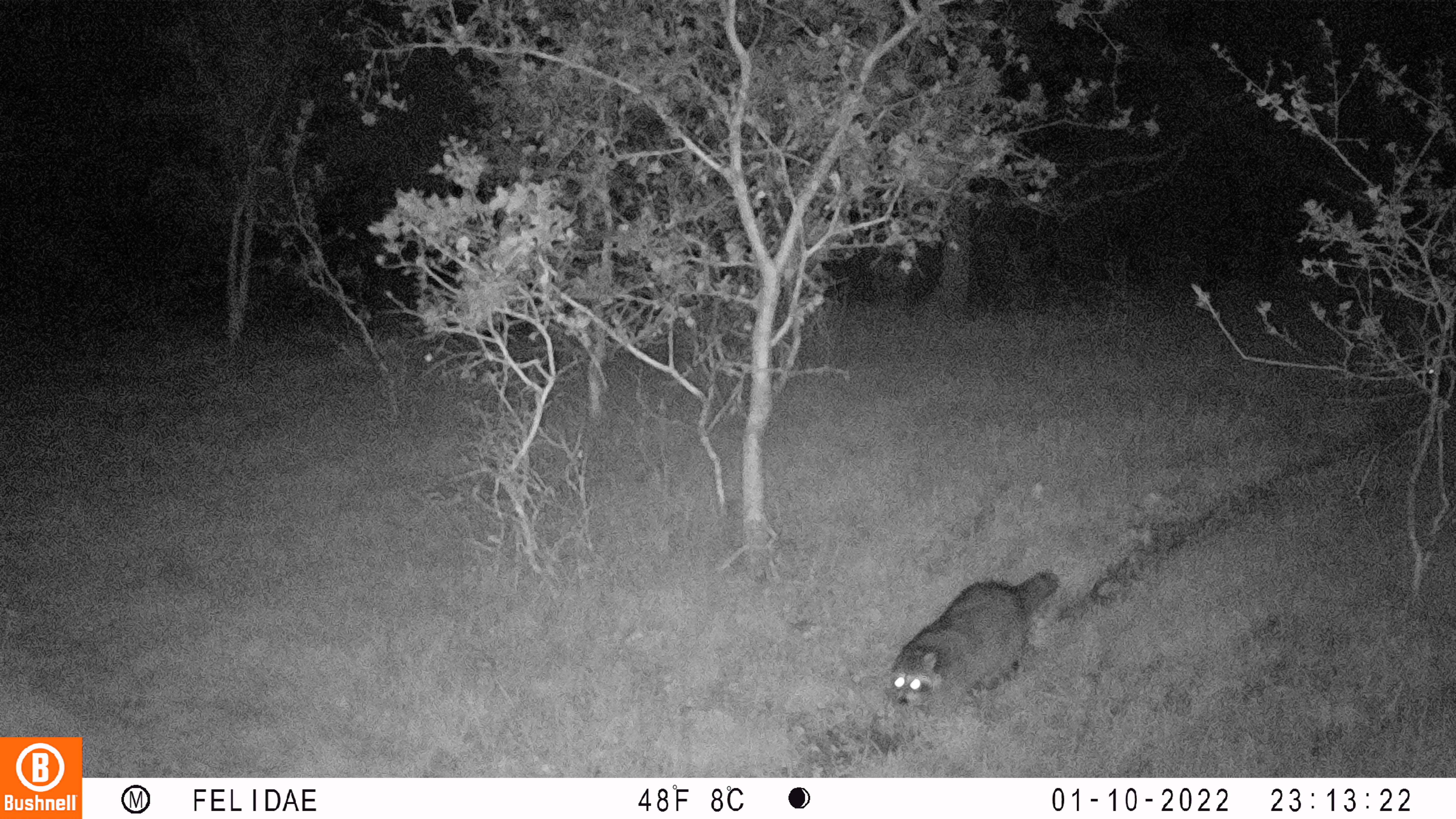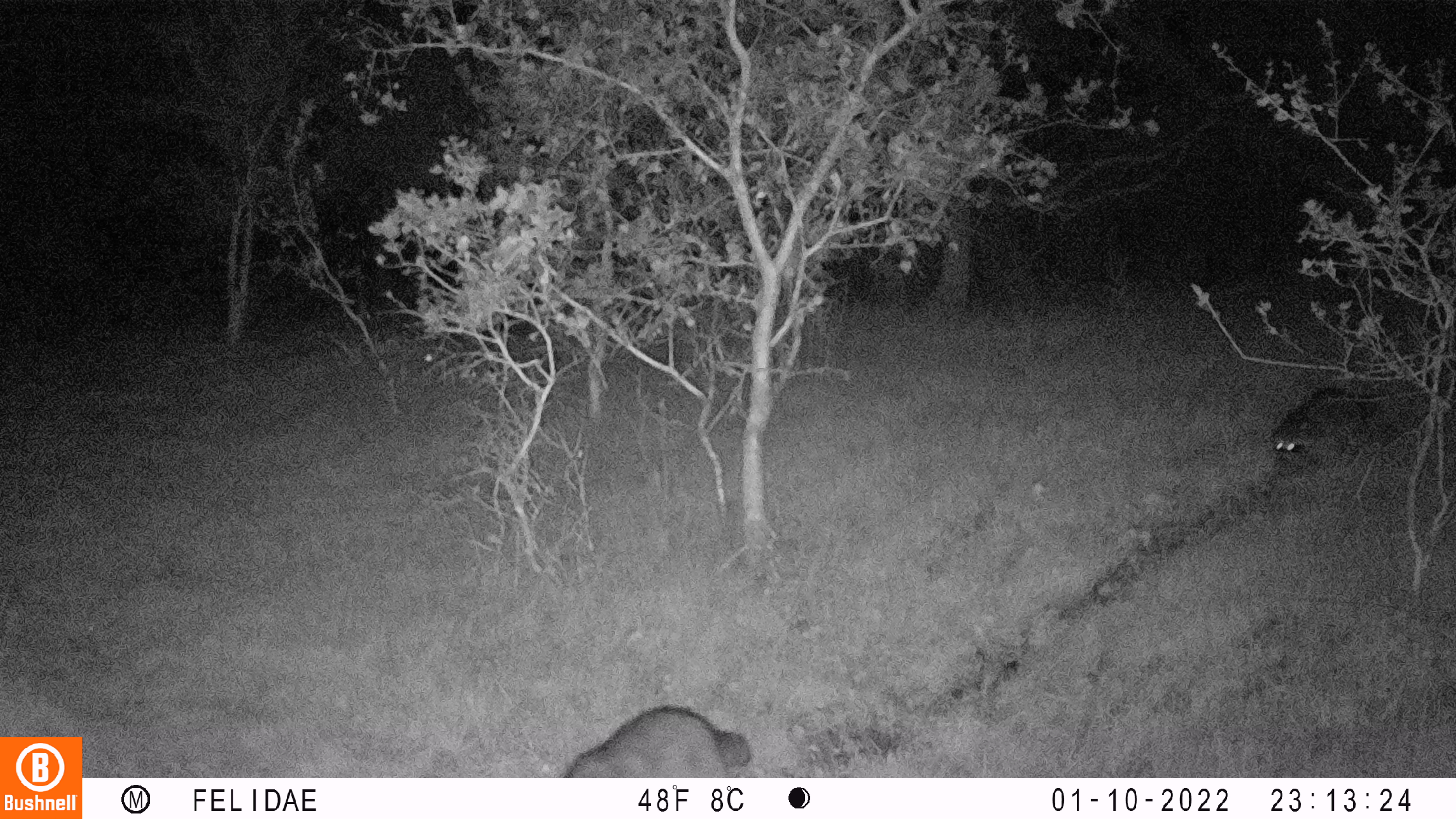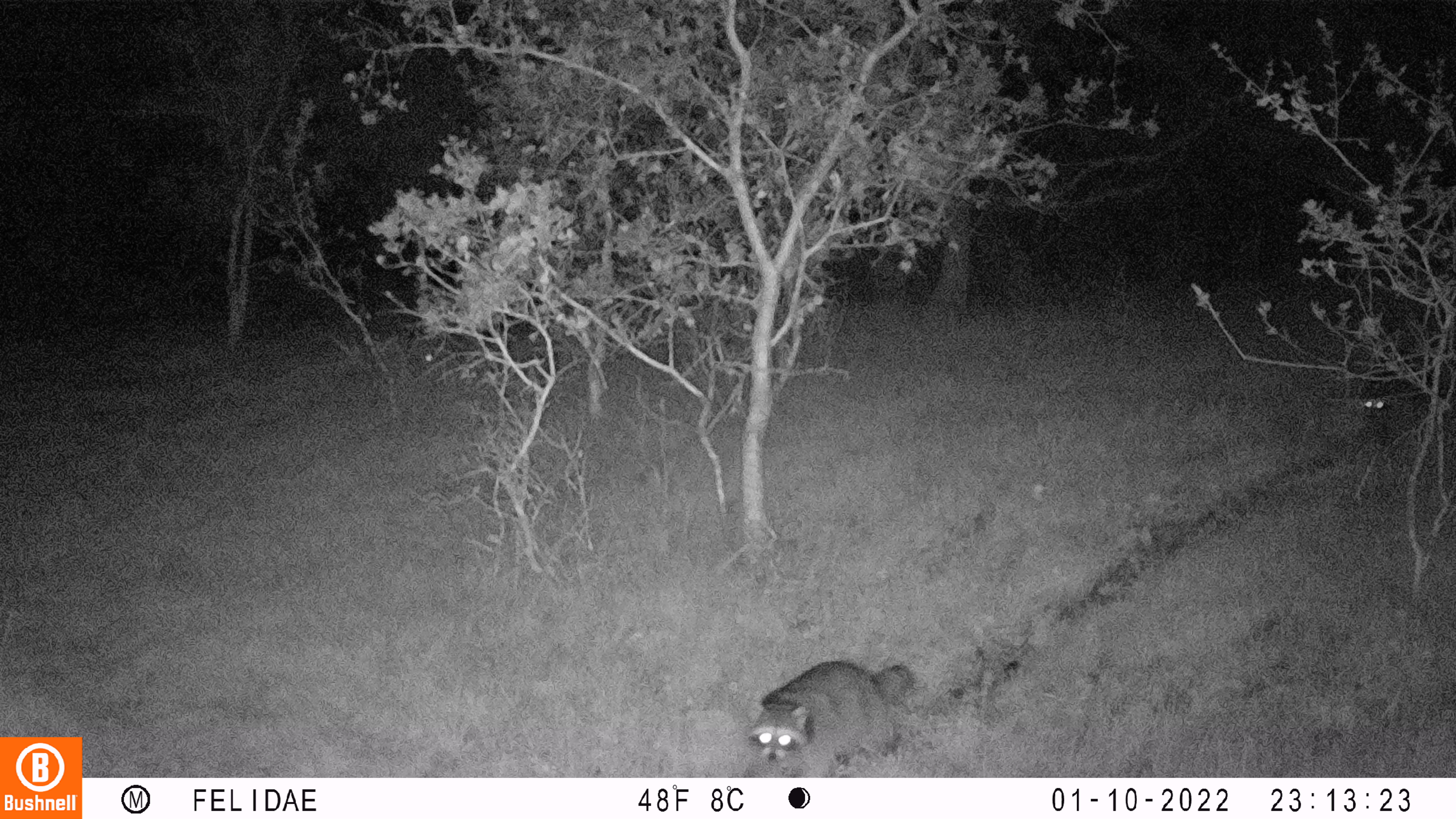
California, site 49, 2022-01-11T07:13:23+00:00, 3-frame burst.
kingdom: Animalia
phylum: Chordata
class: Mammalia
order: Carnivora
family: Procyonidae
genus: Procyon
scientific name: Procyon lotor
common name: raccoon